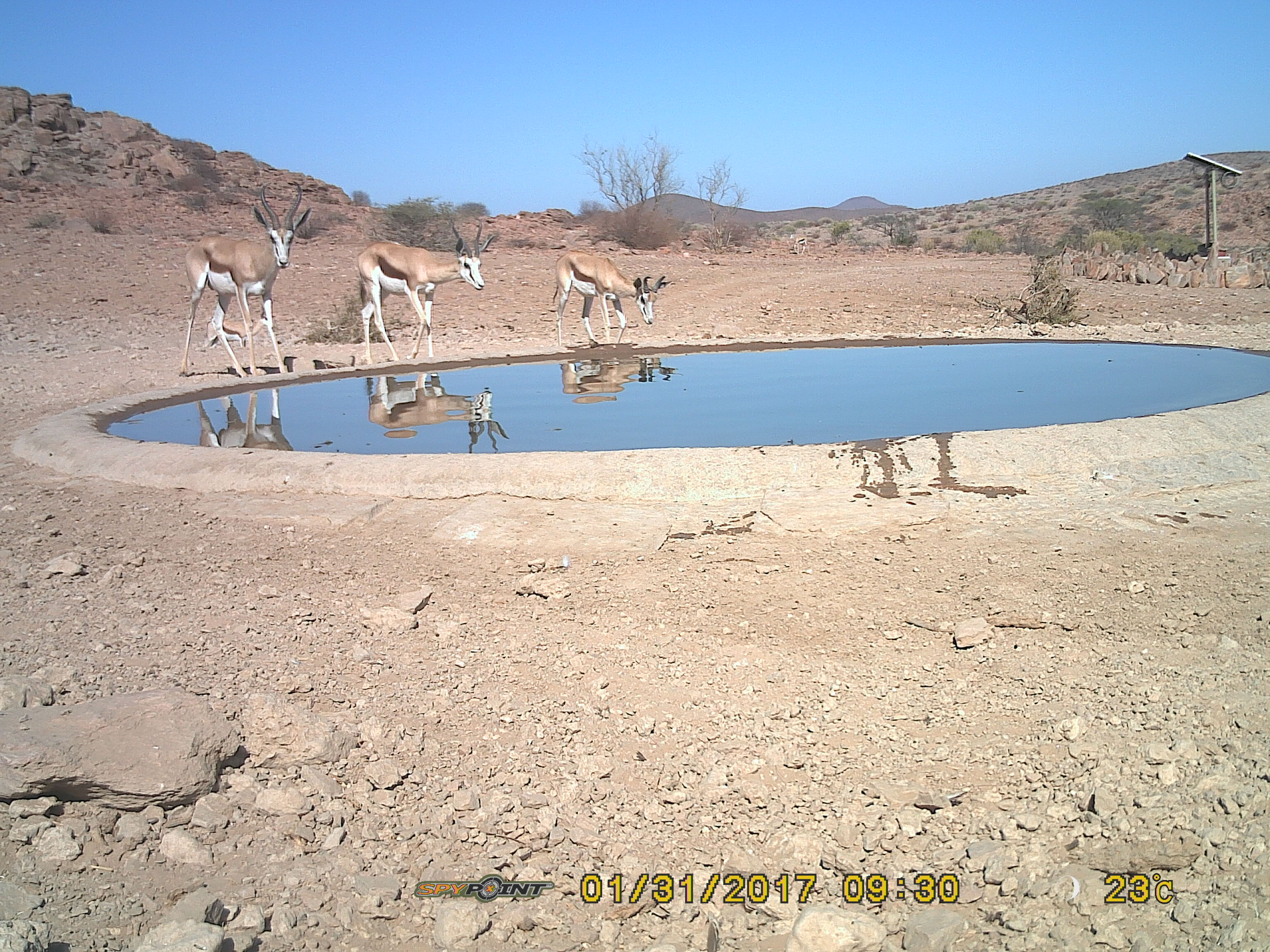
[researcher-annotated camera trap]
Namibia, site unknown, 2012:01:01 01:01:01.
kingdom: Animalia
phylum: Chordata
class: Mammalia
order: Artiodactyla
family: Bovidae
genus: Antidorcas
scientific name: Antidorcas marsupialis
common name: springbok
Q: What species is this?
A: Antidorcas marsupialis (springbok).